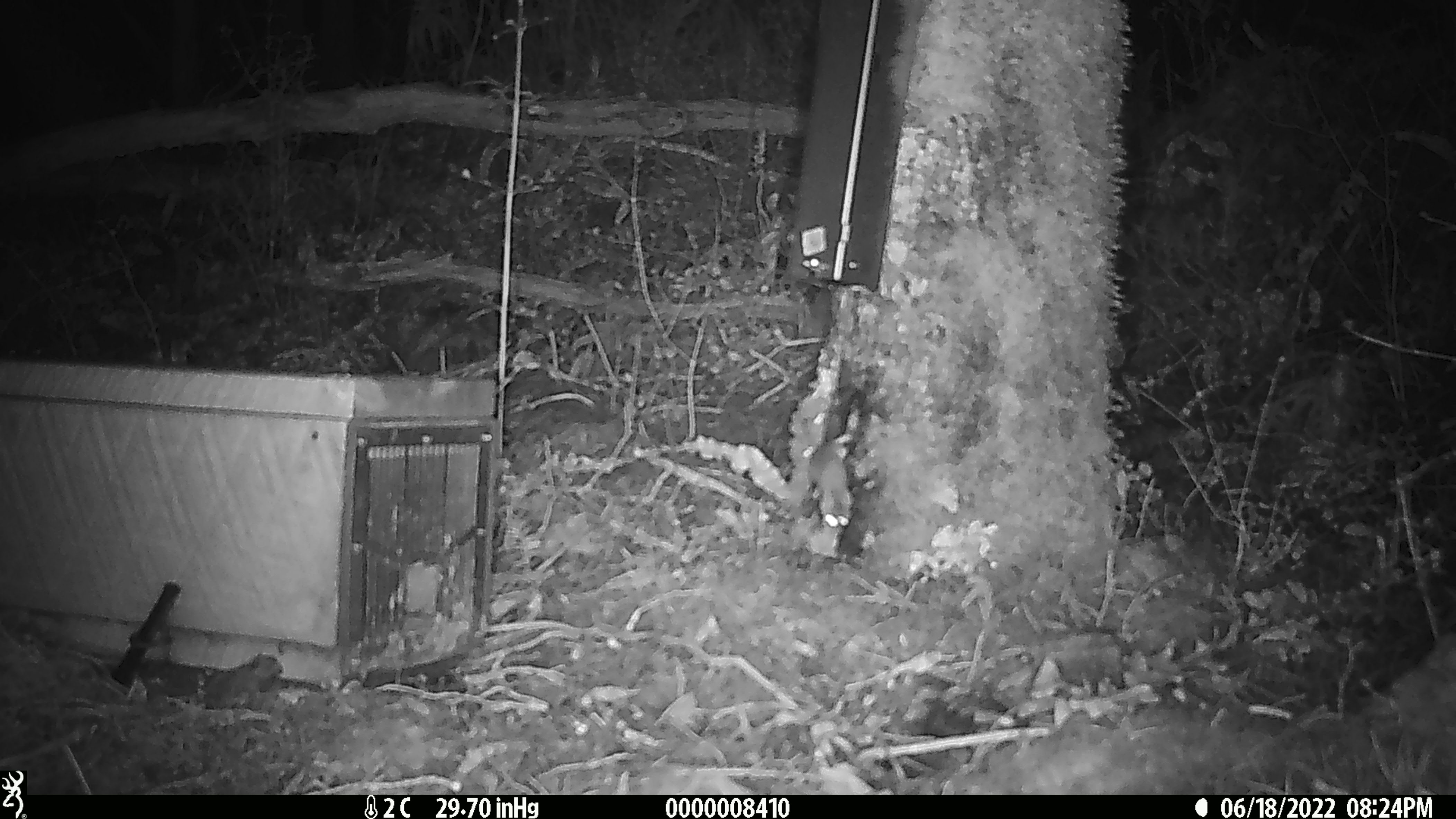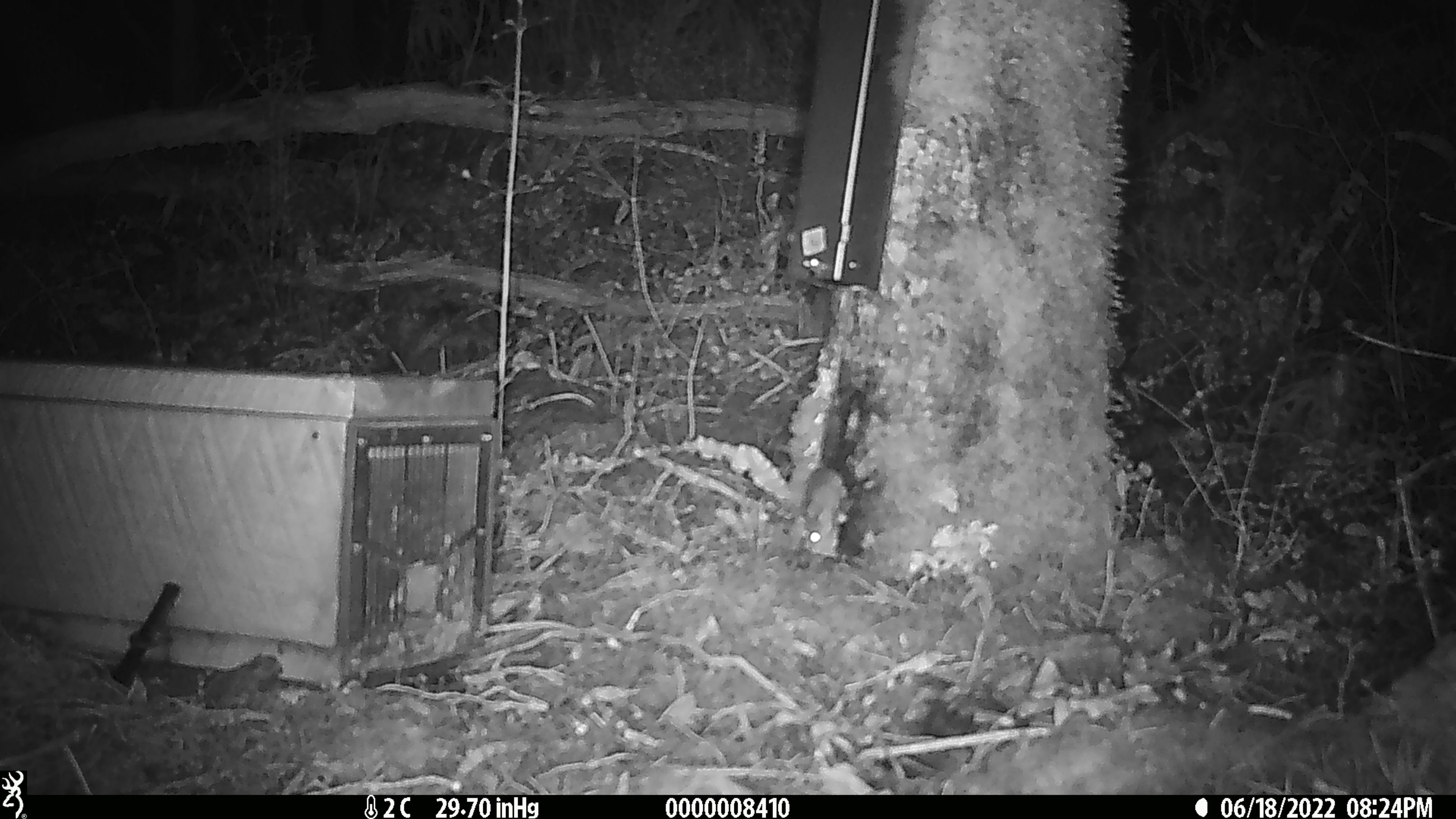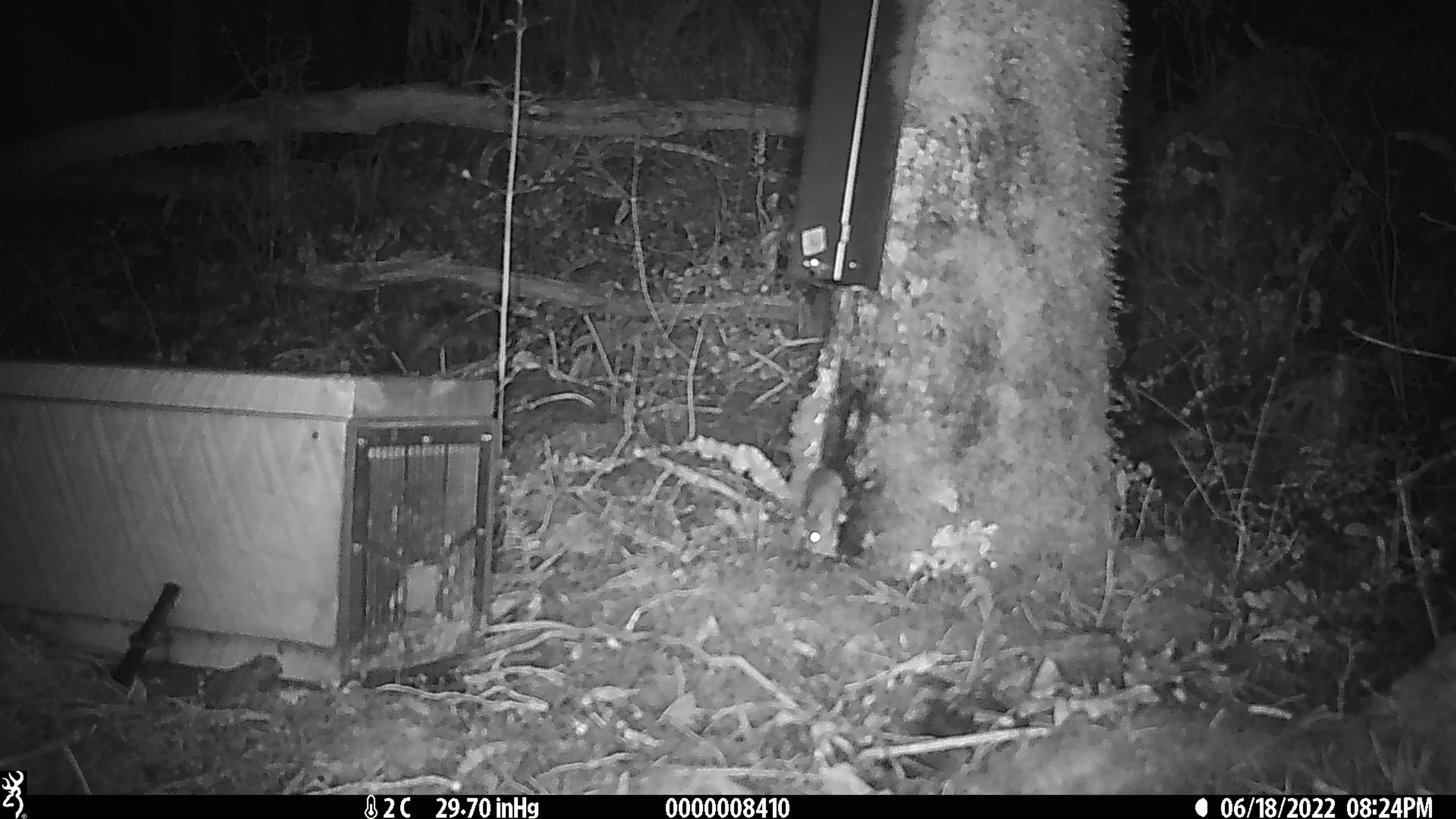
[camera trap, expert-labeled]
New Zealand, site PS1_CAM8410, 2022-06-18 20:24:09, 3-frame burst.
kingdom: Animalia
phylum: Chordata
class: Mammalia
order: Rodentia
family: Muridae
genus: Mus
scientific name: Mus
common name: mouse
Mouse (Mus).